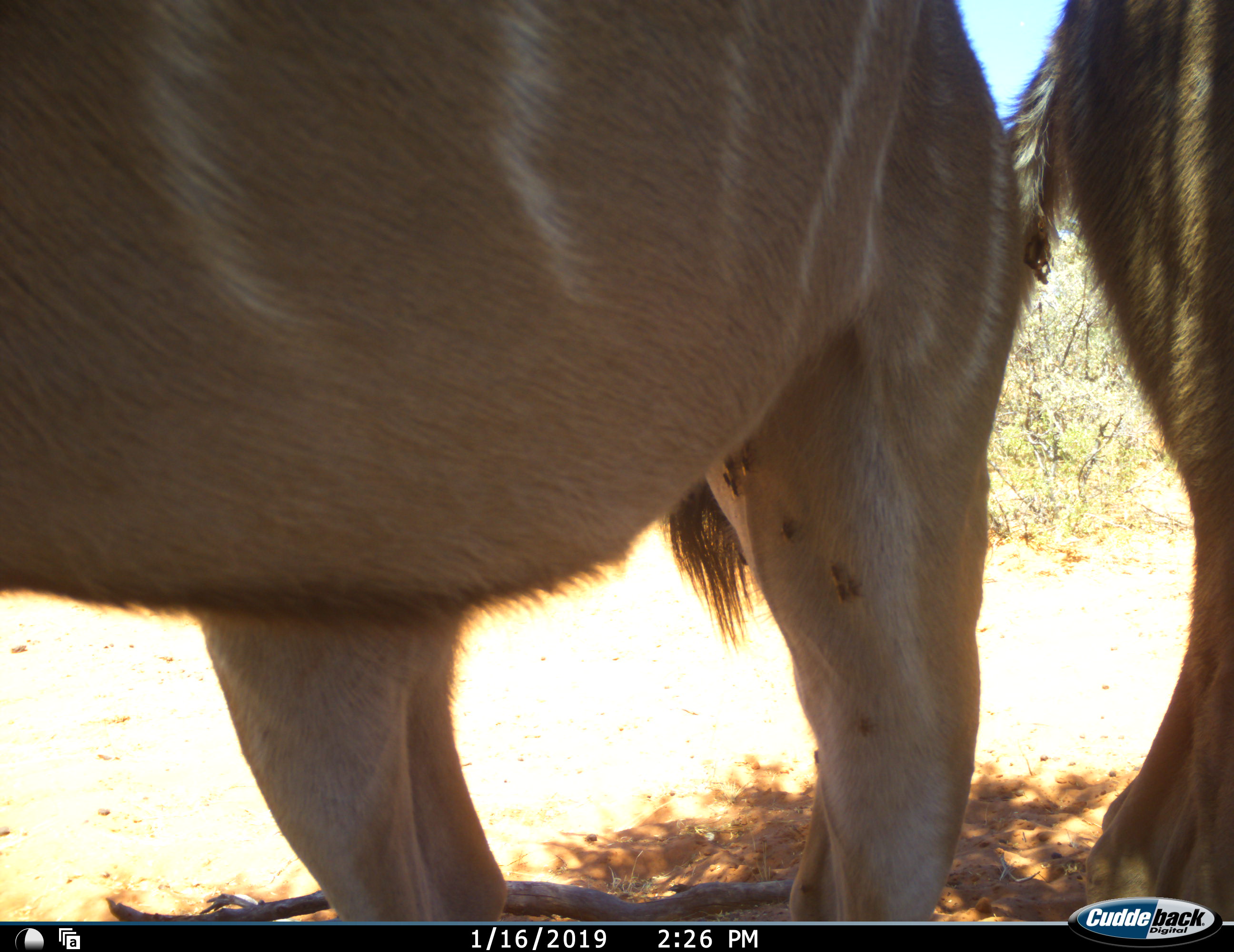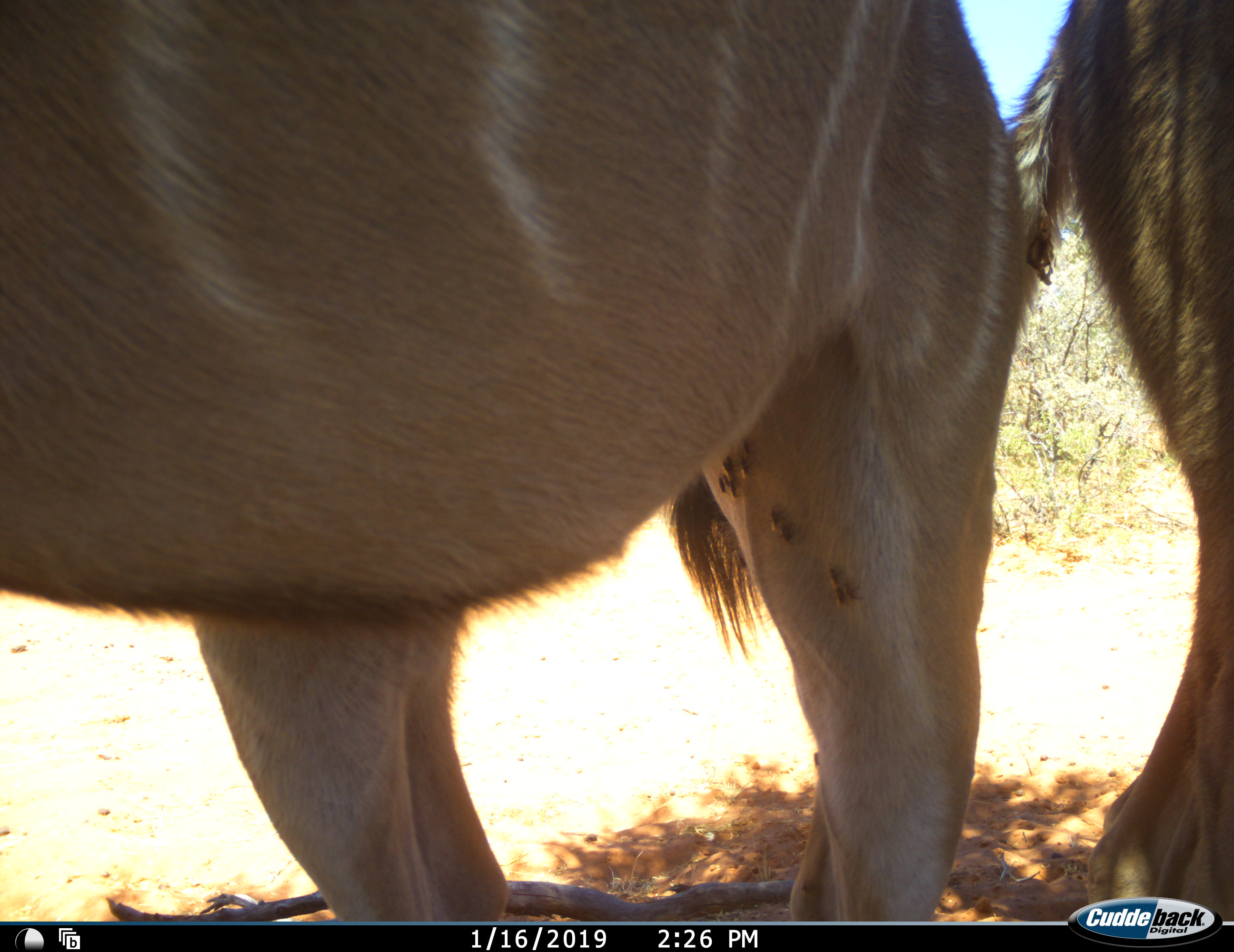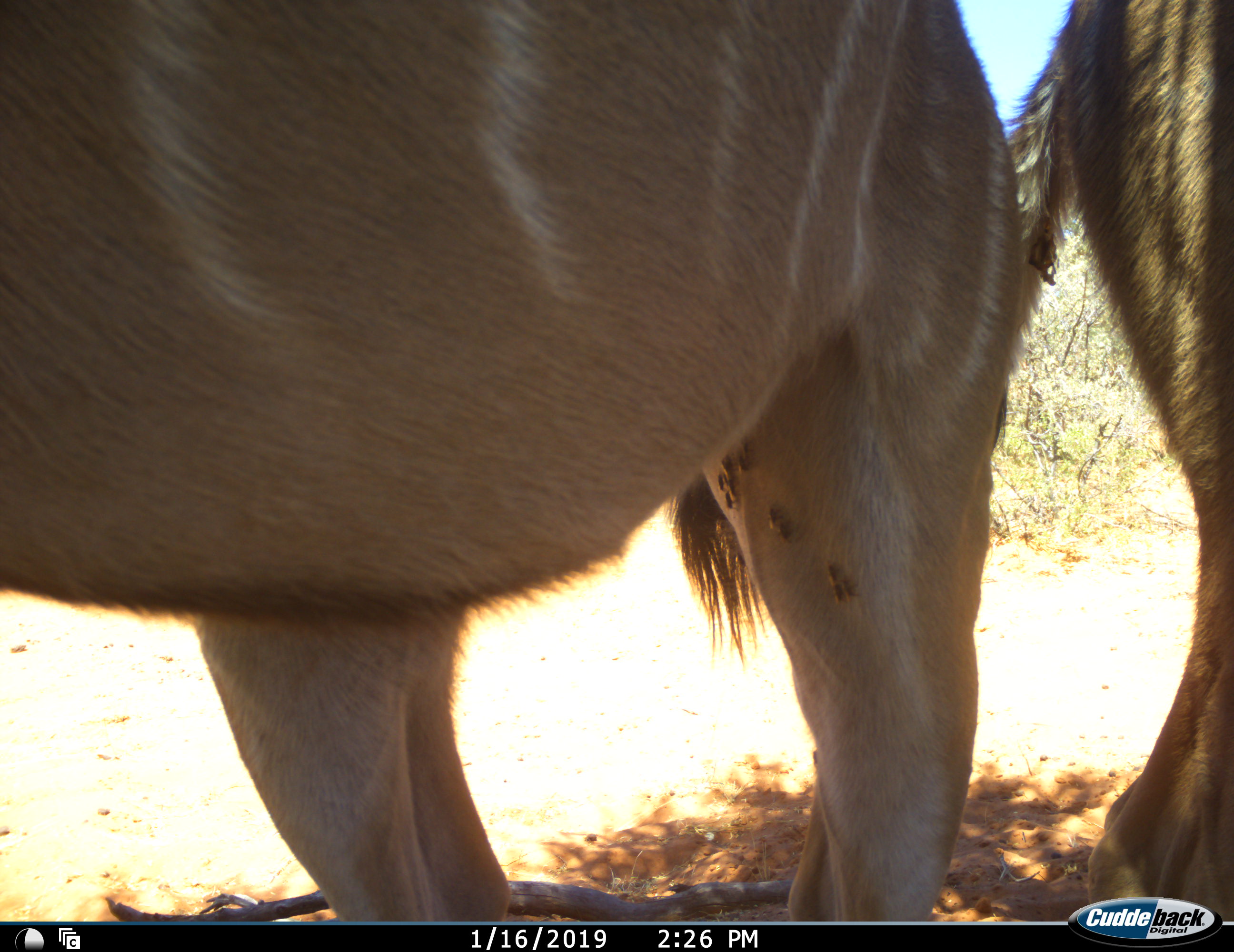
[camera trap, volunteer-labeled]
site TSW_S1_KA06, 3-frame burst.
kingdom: Animalia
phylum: Chordata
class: Mammalia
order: Artiodactyla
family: Bovidae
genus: Tragelaphus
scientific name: Tragelaphus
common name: kudu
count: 2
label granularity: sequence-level